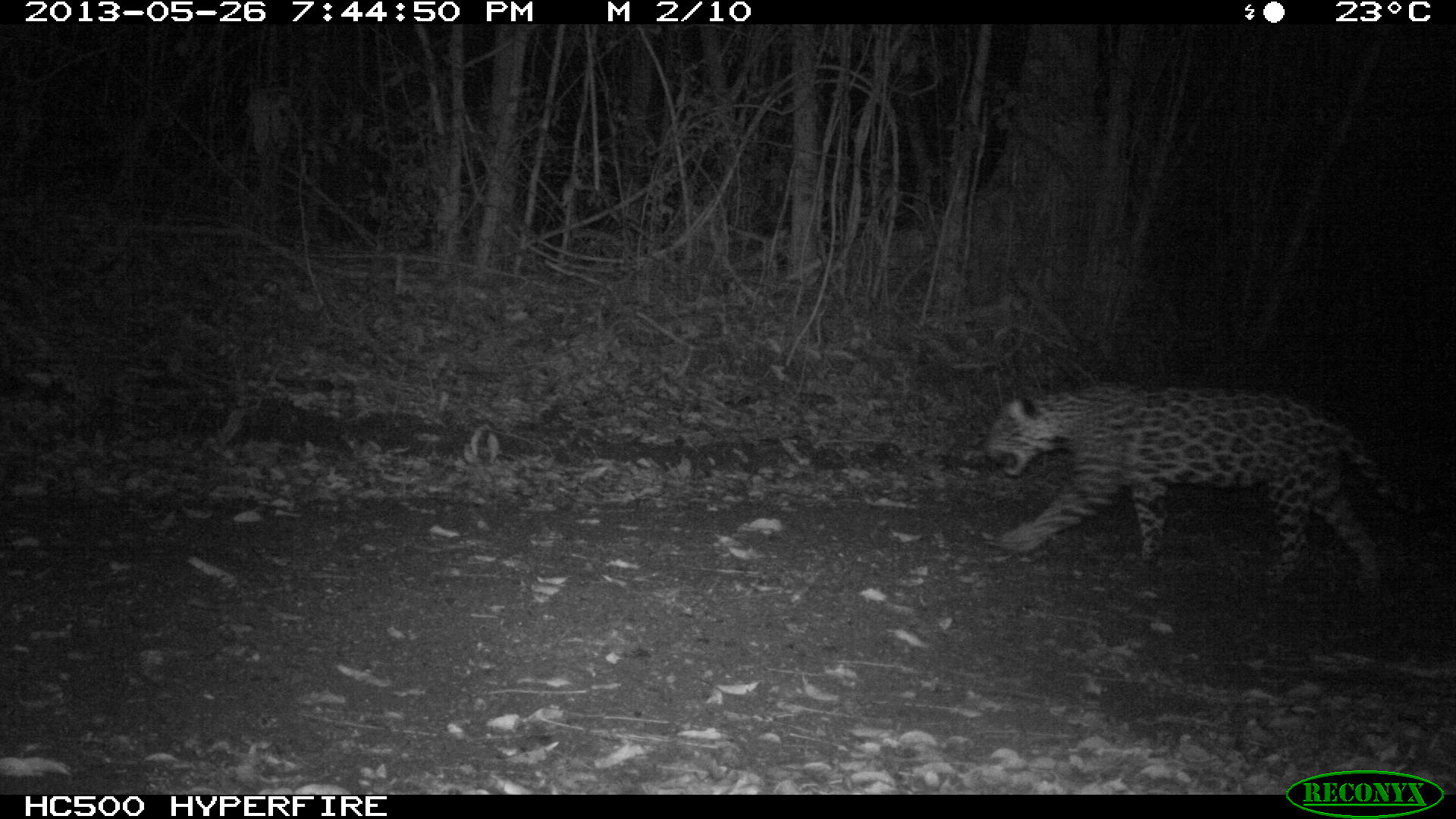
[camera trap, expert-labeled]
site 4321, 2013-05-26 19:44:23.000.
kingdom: Animalia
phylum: Chordata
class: Mammalia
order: Carnivora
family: Felidae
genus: Panthera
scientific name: Panthera onca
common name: jaguar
Panthera onca (jaguar), count 1, sex female.